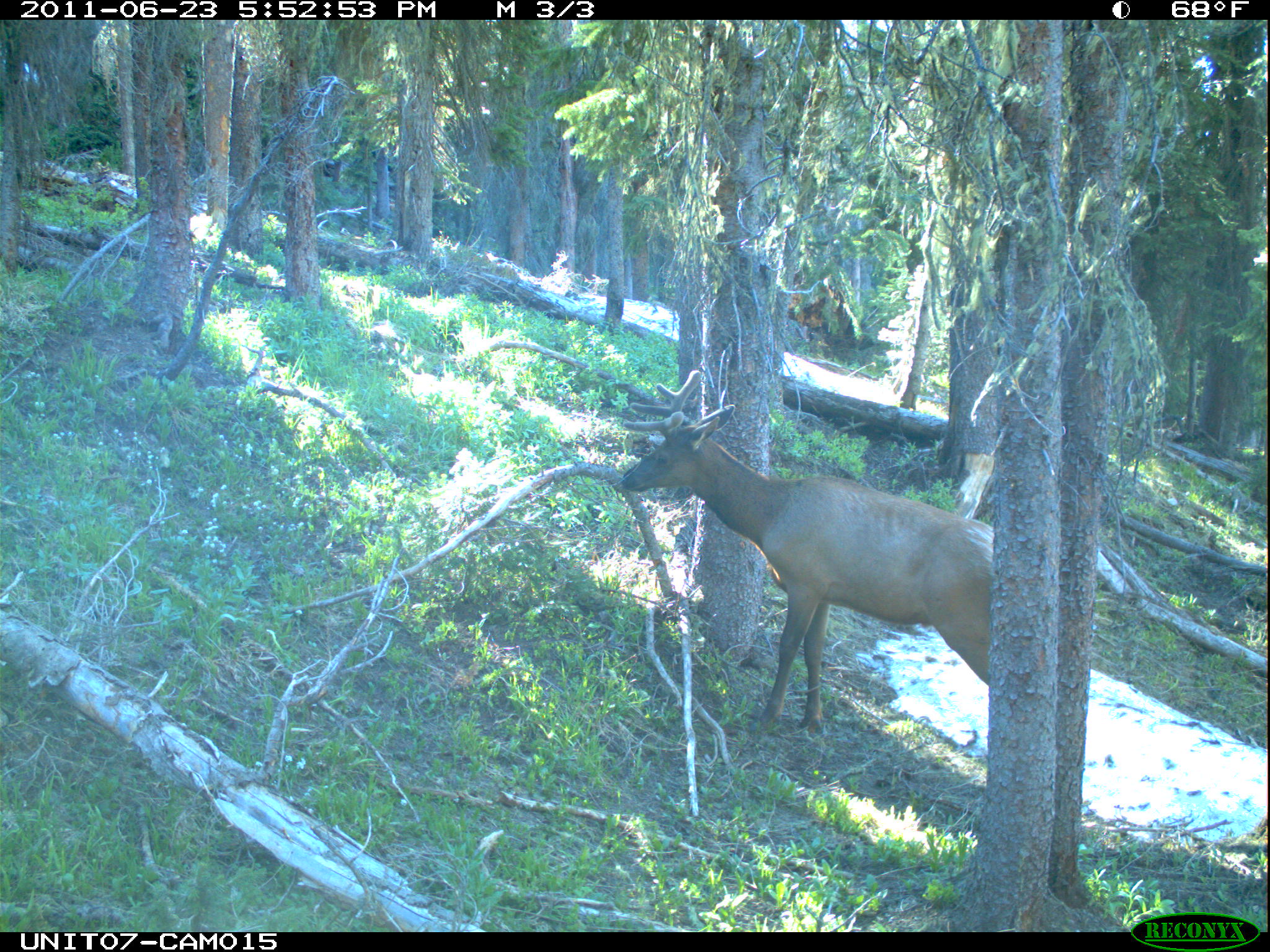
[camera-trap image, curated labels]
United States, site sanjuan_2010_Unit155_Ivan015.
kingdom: Animalia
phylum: Chordata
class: Mammalia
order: Artiodactyla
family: Cervidae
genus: Cervus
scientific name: Cervus elaphus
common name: red deer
Cervus elaphus (red deer).